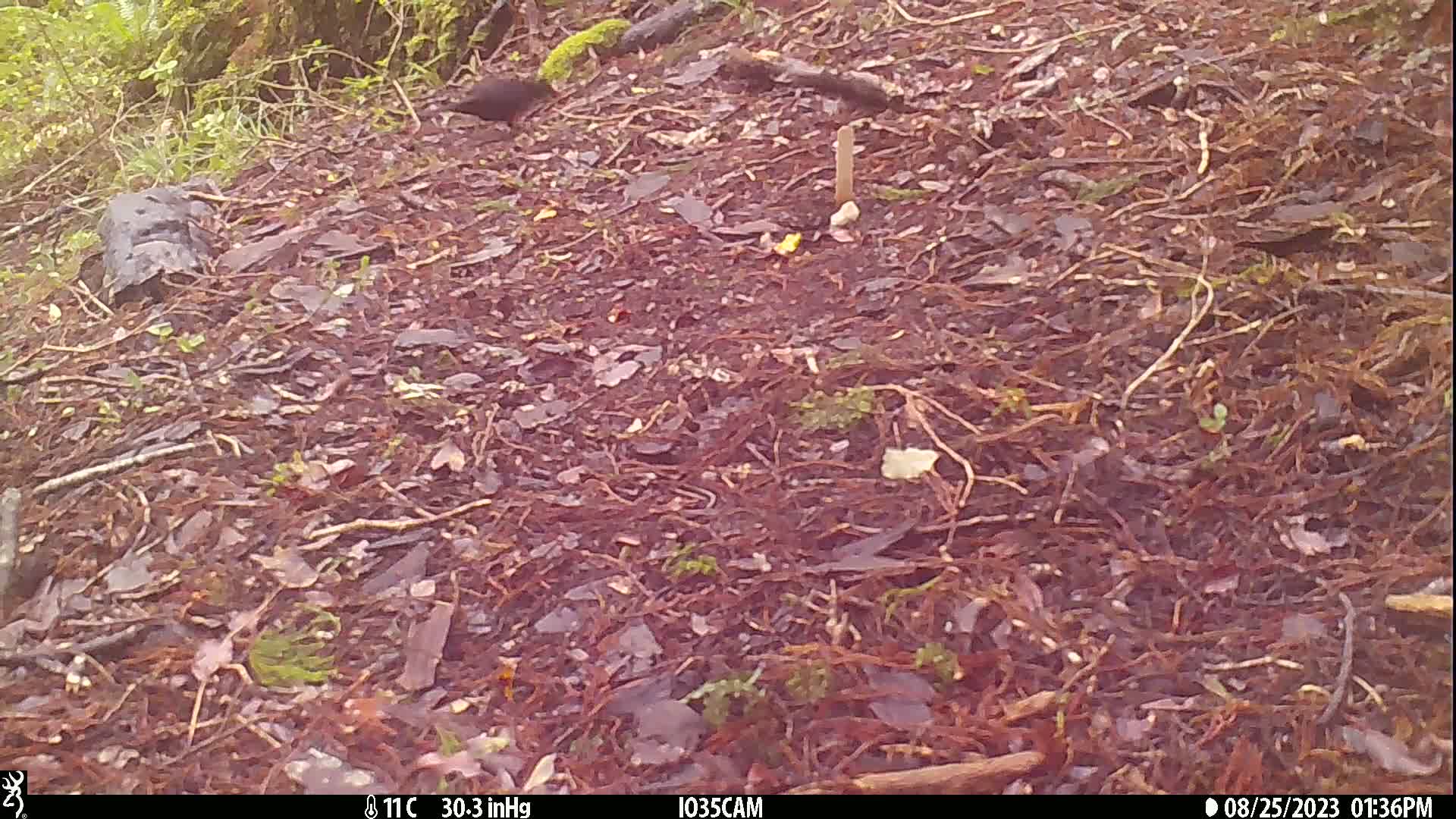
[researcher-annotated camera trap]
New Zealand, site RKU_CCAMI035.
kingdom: Animalia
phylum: Chordata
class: Aves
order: Passeriformes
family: Turdidae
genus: Turdus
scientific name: Turdus merula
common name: eurasian blackbird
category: blackbird